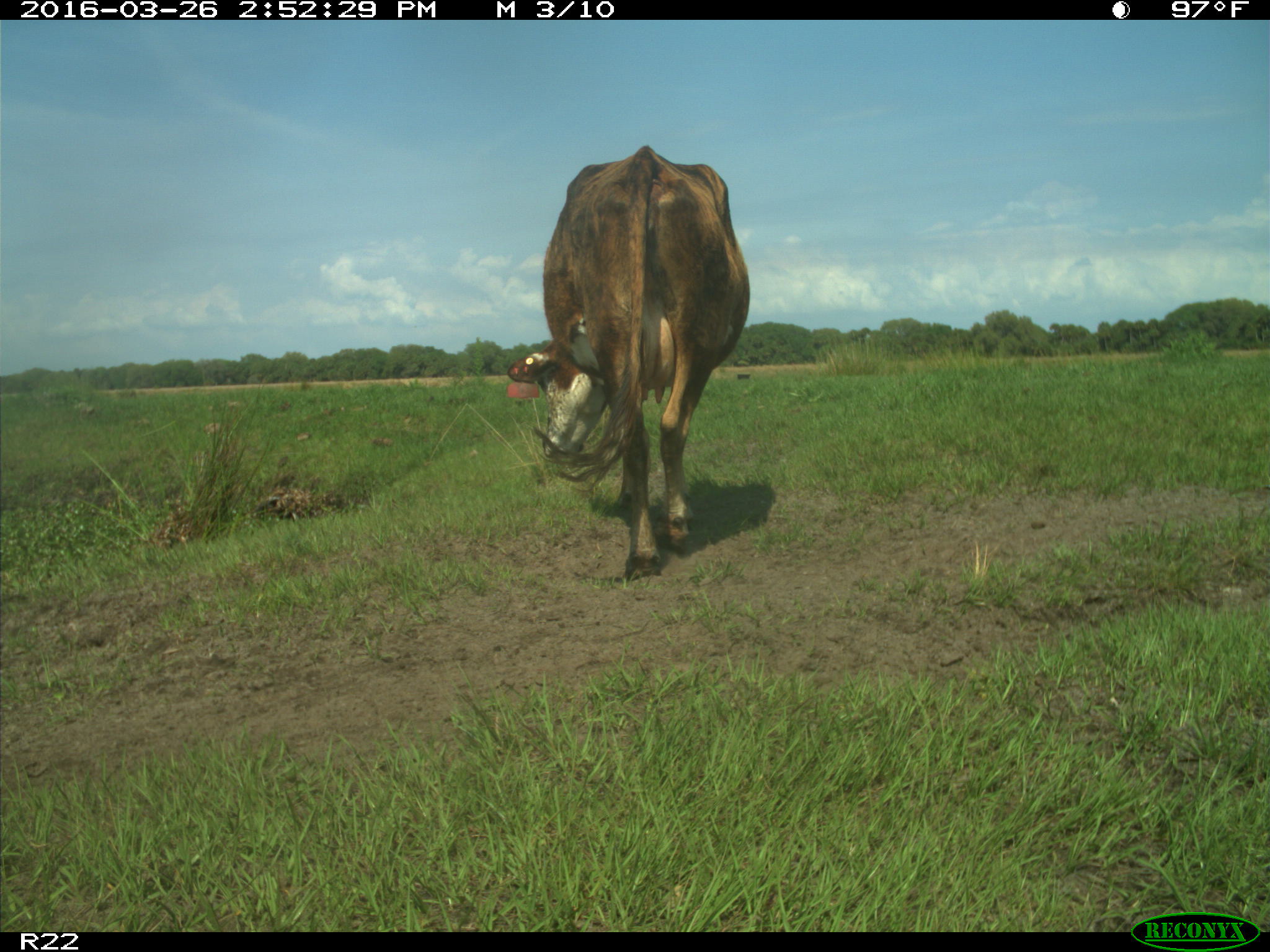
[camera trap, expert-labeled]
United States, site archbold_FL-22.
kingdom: Animalia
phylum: Chordata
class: Mammalia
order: Artiodactyla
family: Bovidae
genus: Bos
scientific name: Bos taurus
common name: domestic cow